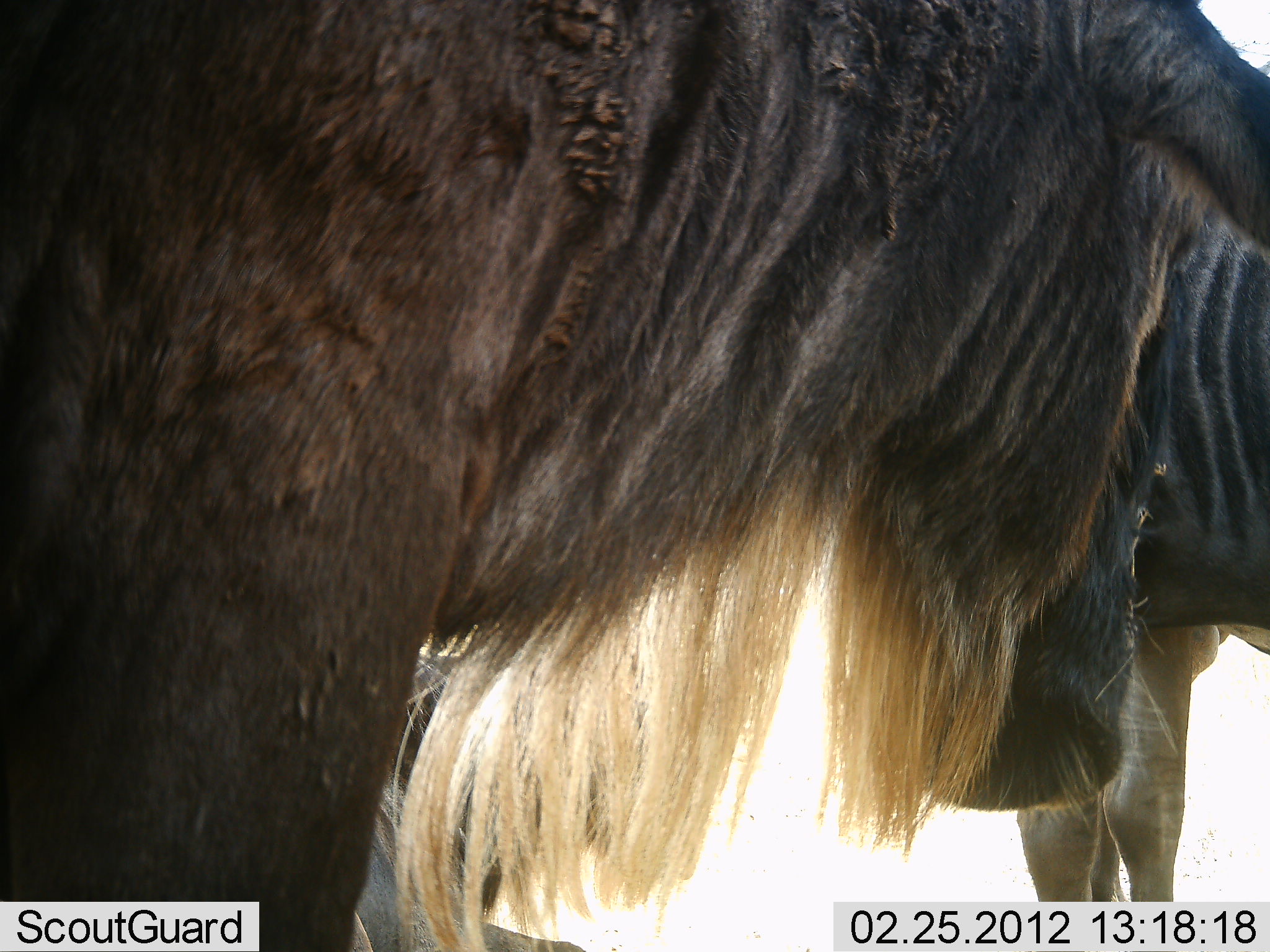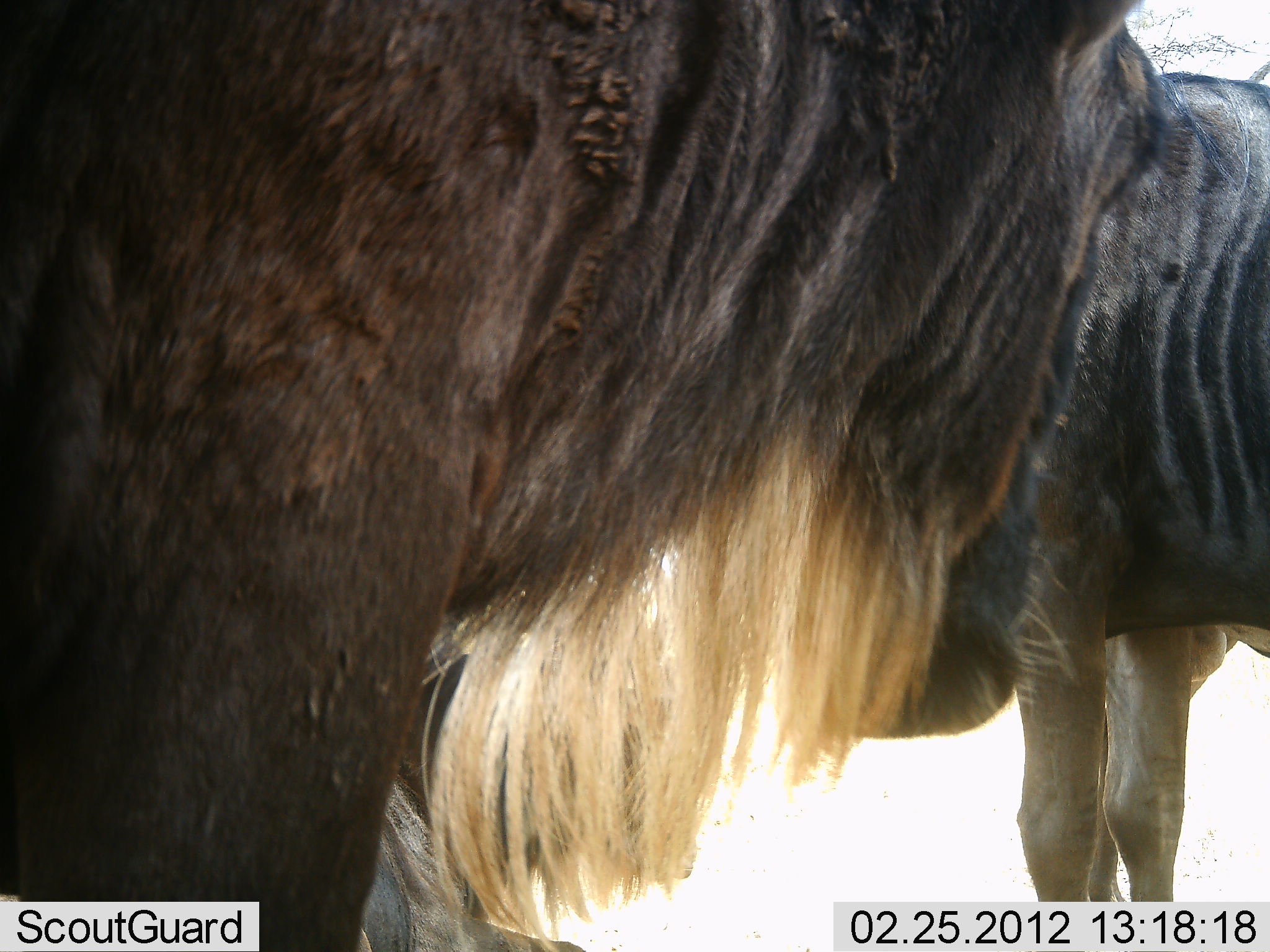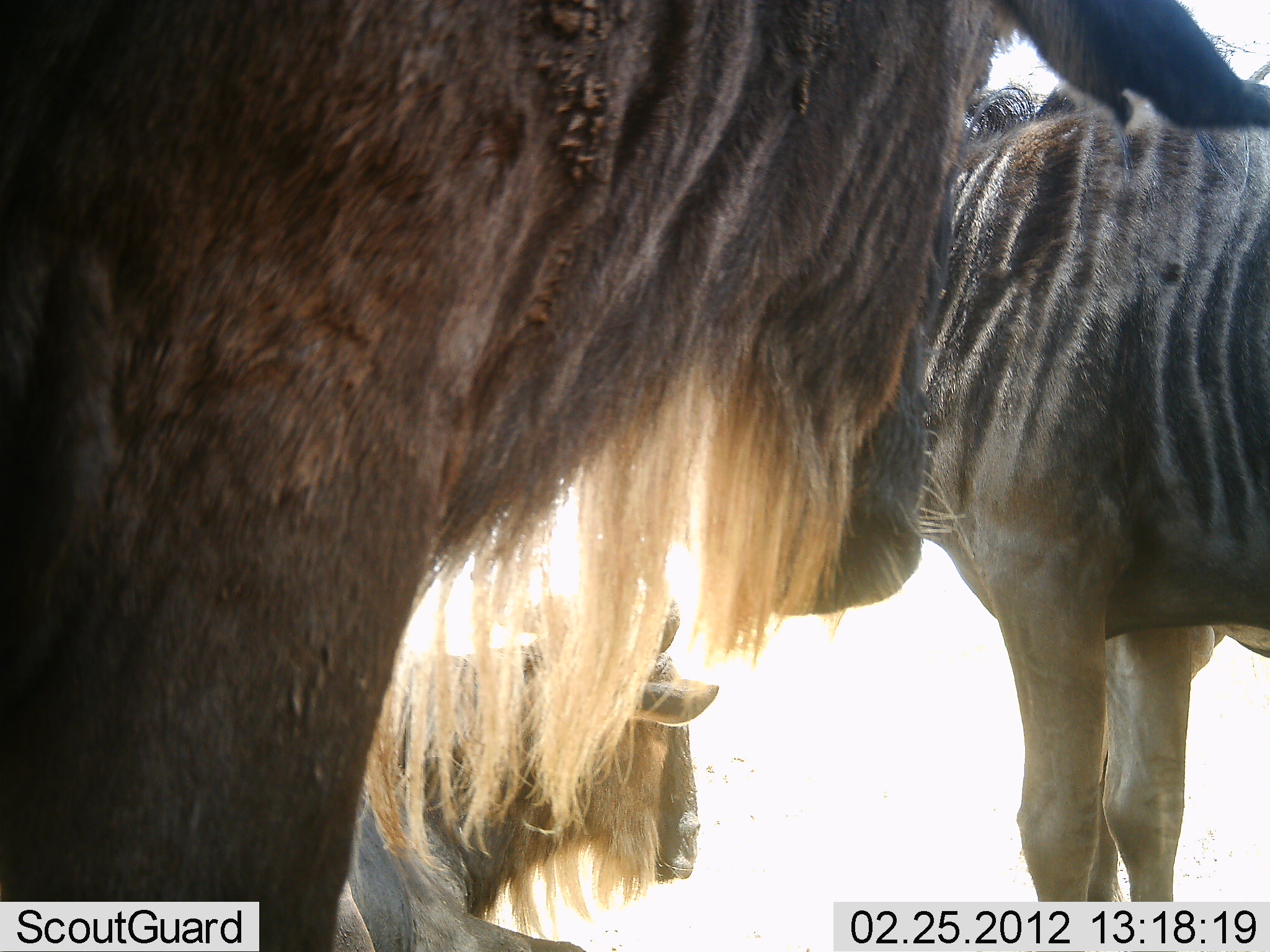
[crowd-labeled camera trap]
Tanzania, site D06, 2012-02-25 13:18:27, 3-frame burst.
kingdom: Animalia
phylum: Chordata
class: Mammalia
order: Artiodactyla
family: Bovidae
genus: Connochaetes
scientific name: Connochaetes taurinus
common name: blue wildebeest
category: wildebeest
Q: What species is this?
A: Wildebeest (blue wildebeest) (Connochaetes taurinus).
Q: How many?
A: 3.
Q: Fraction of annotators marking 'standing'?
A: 96%.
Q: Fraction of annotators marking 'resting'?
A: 30%.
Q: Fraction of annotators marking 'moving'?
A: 7%.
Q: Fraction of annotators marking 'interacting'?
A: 0%.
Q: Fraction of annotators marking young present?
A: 4%.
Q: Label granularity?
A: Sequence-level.